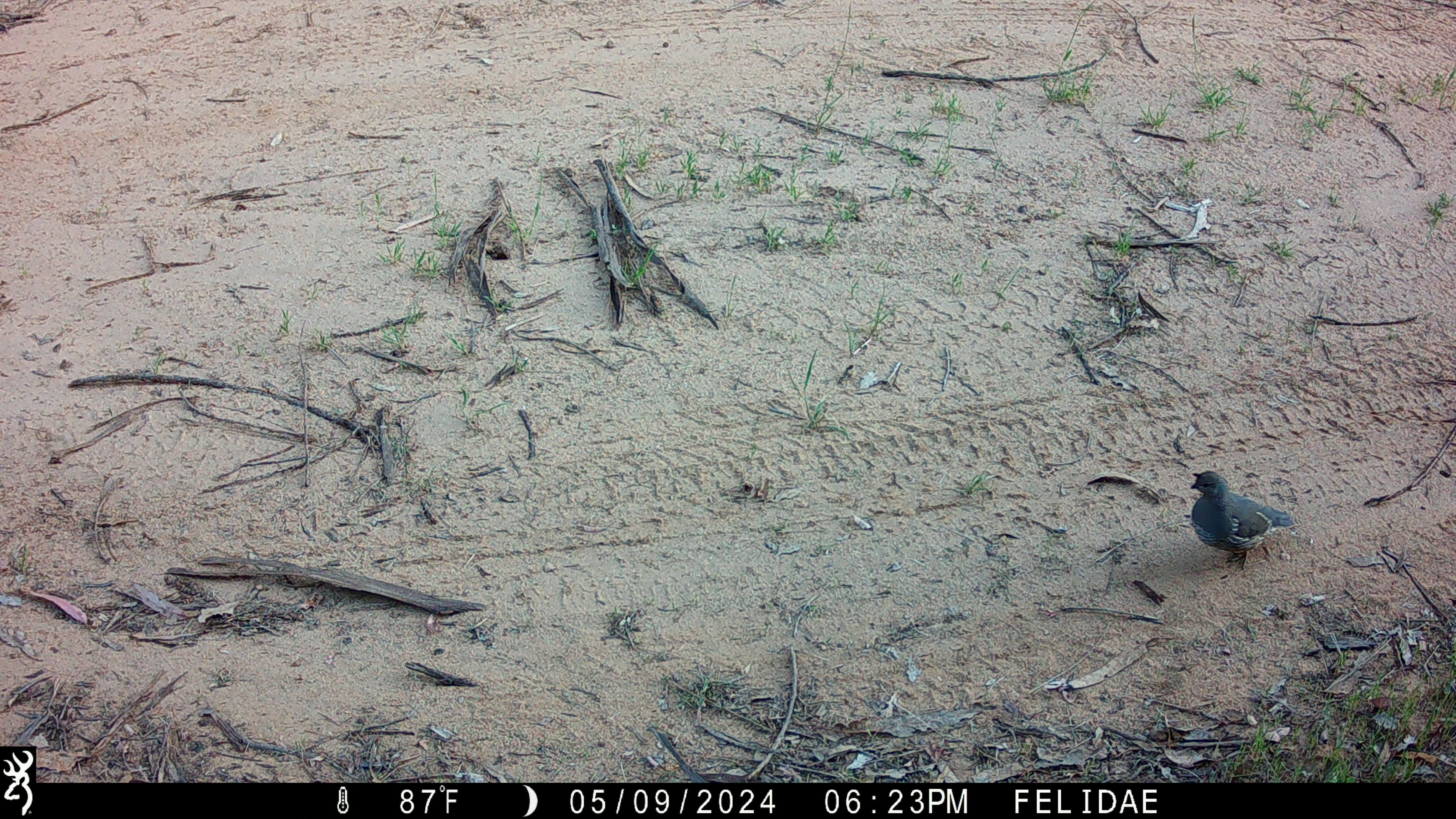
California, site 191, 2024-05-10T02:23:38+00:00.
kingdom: Animalia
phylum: Chordata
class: Aves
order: Galliformes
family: Odontophoridae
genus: Callipepla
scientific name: Callipepla californica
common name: california quail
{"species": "california quail (Callipepla californica)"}